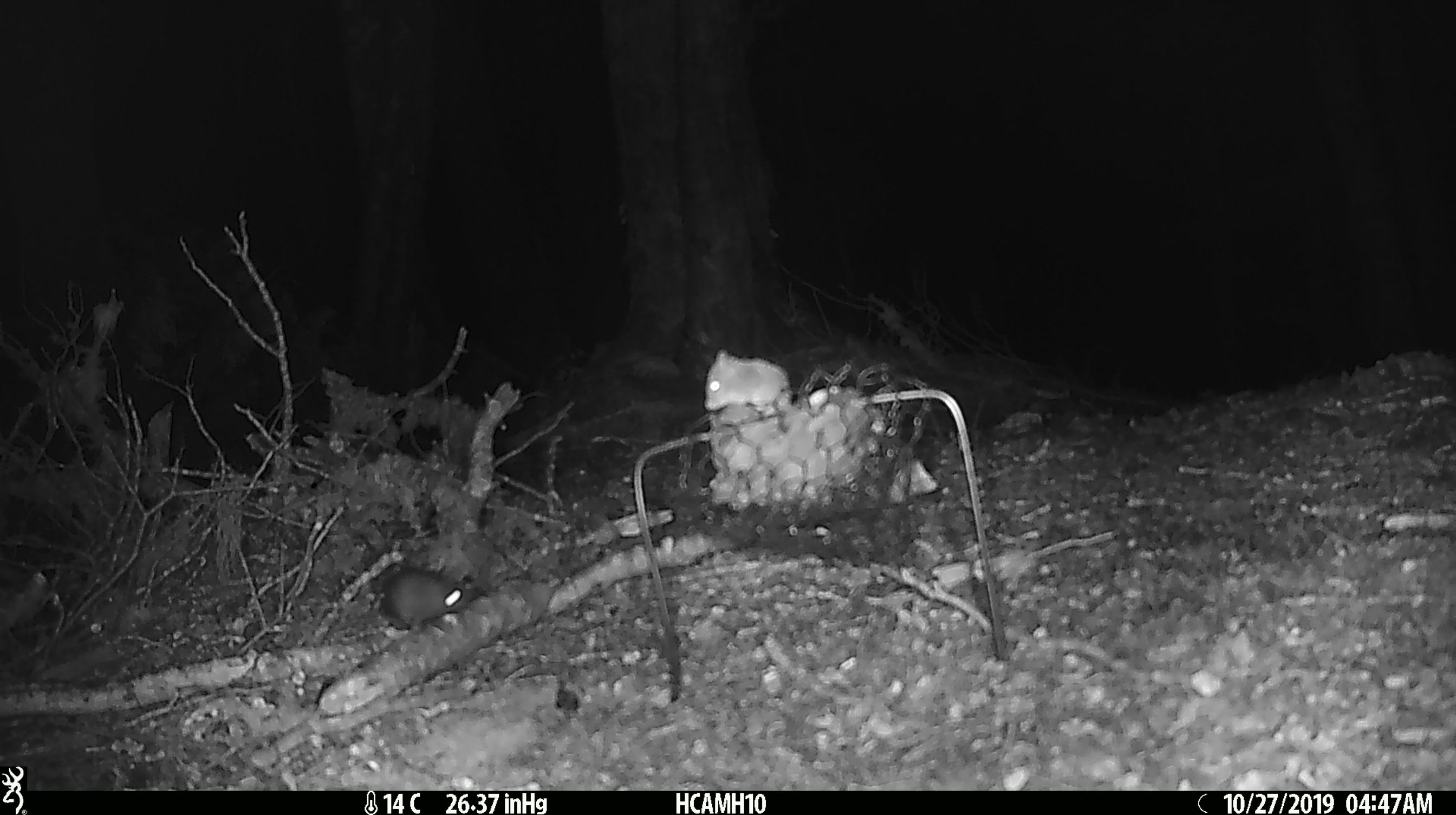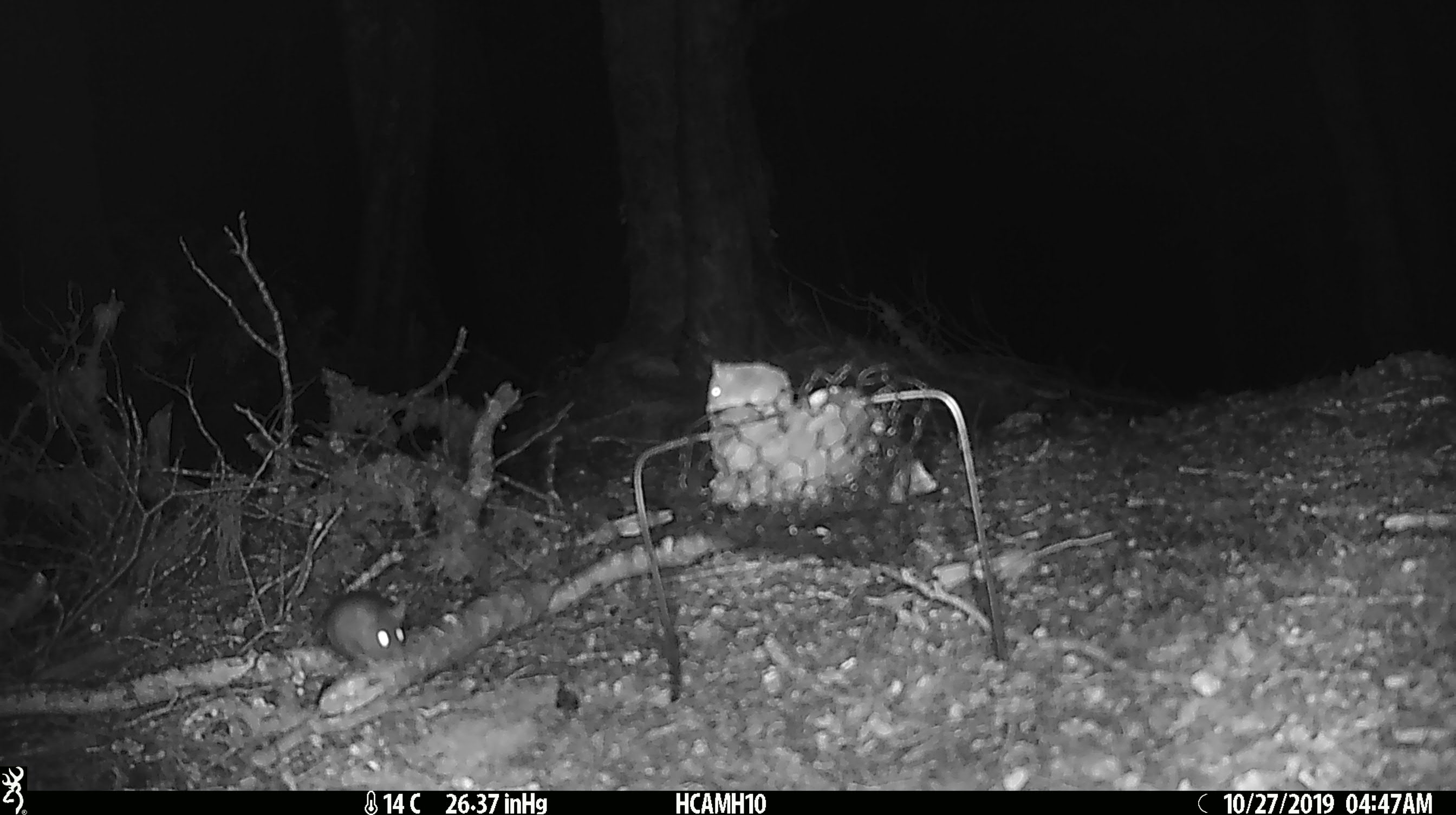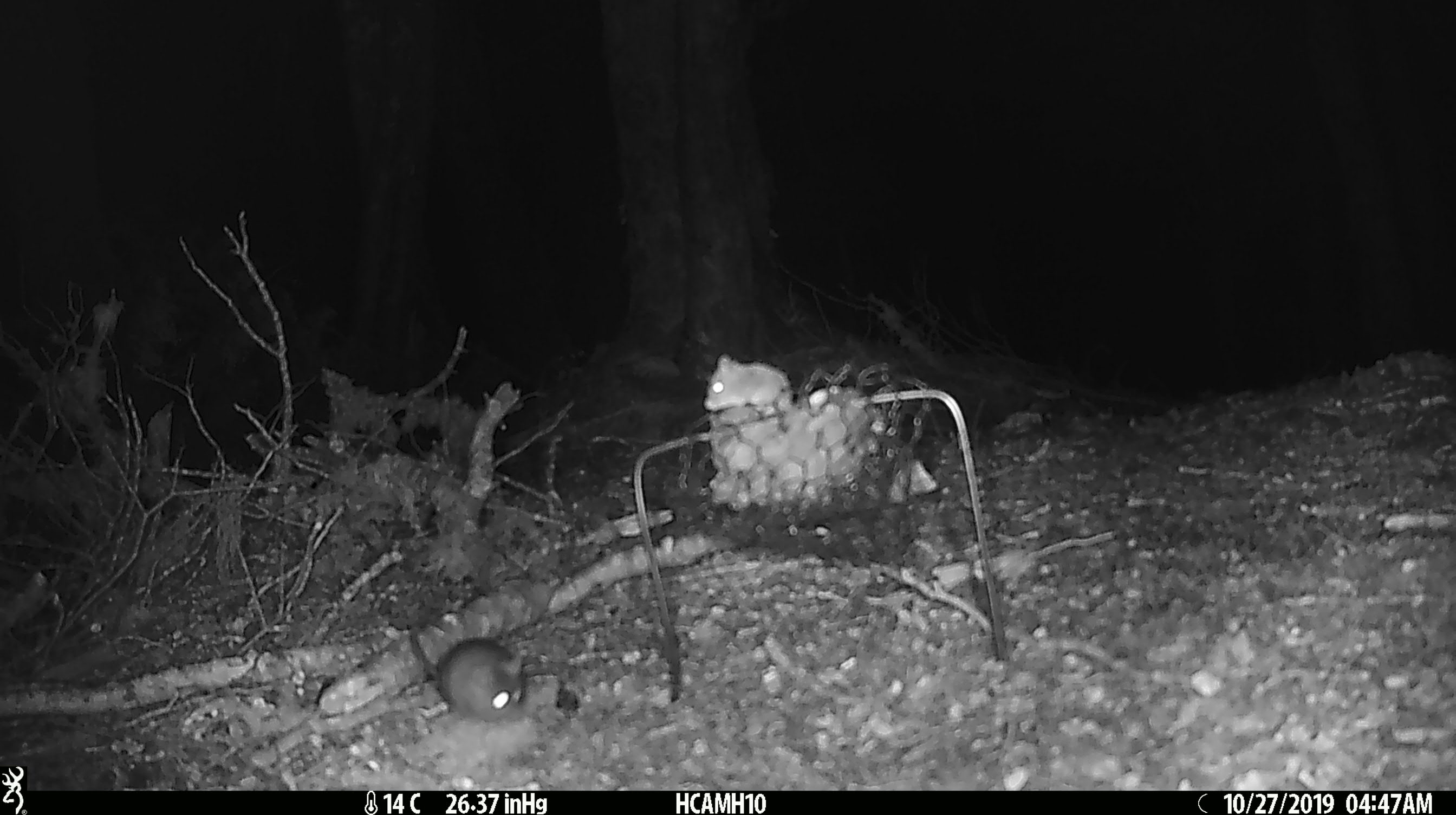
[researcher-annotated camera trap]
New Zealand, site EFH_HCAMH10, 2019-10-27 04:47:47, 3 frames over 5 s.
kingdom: Animalia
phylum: Chordata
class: Mammalia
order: Rodentia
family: Muridae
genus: Mus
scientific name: Mus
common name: mouse